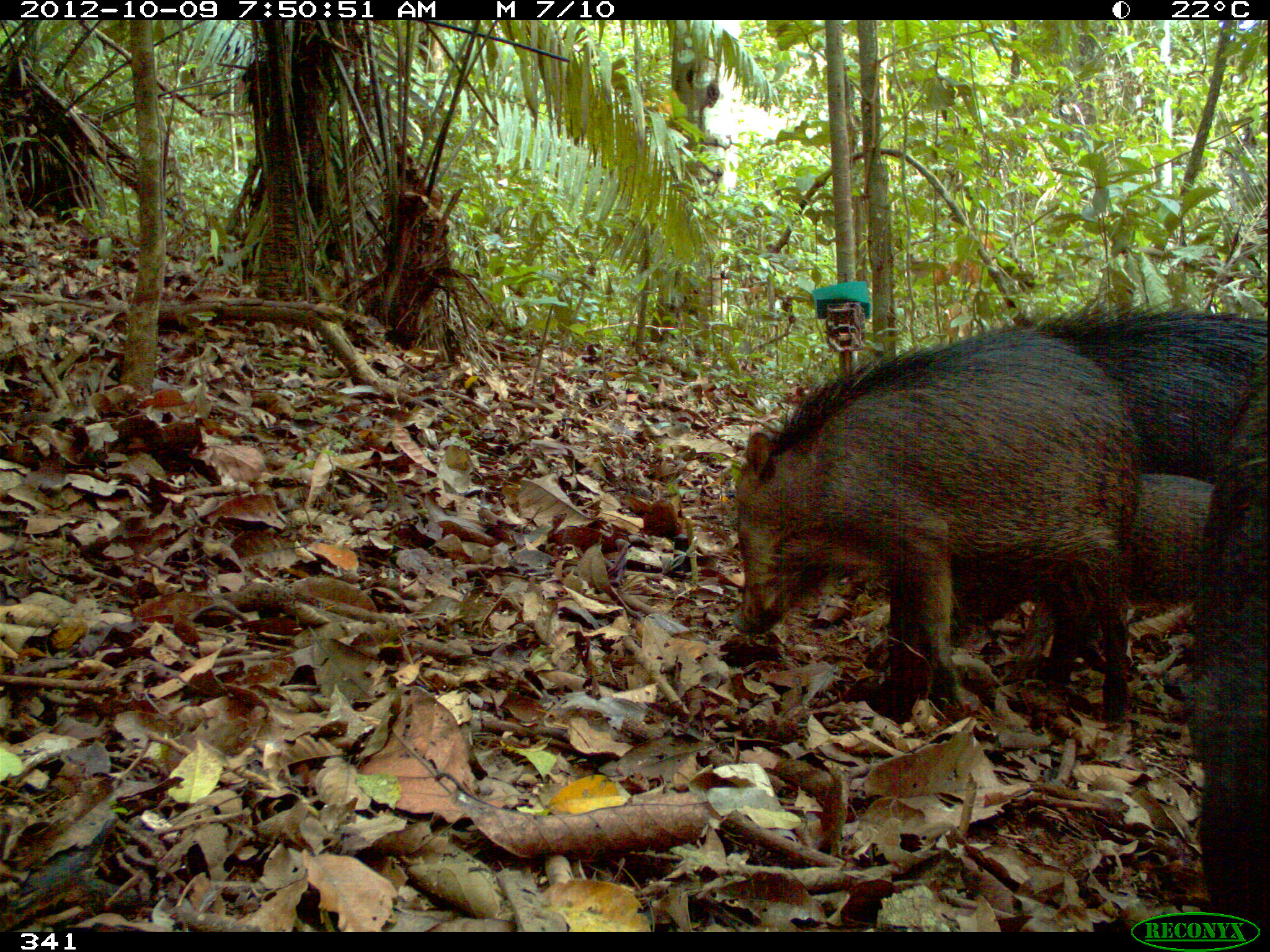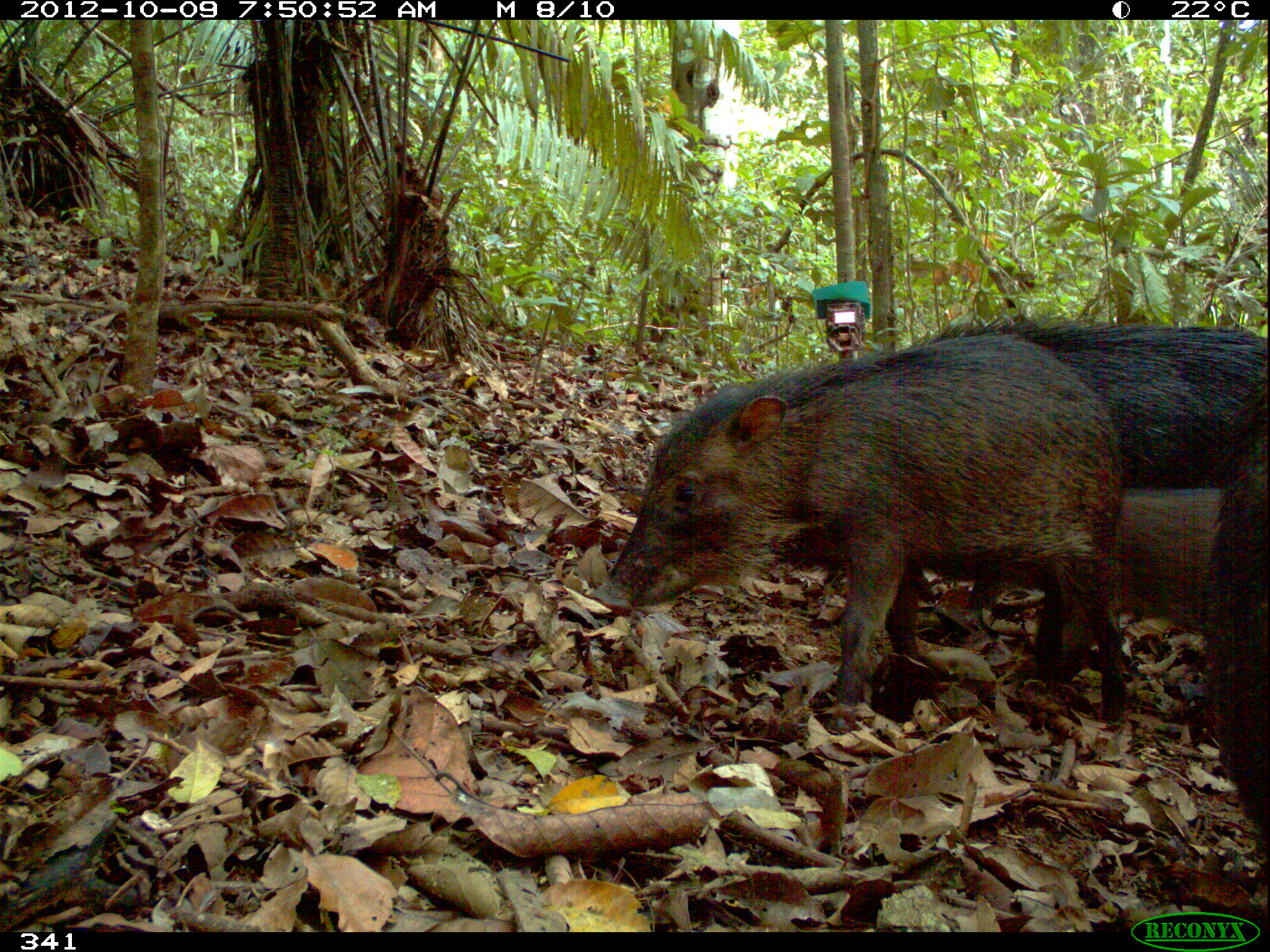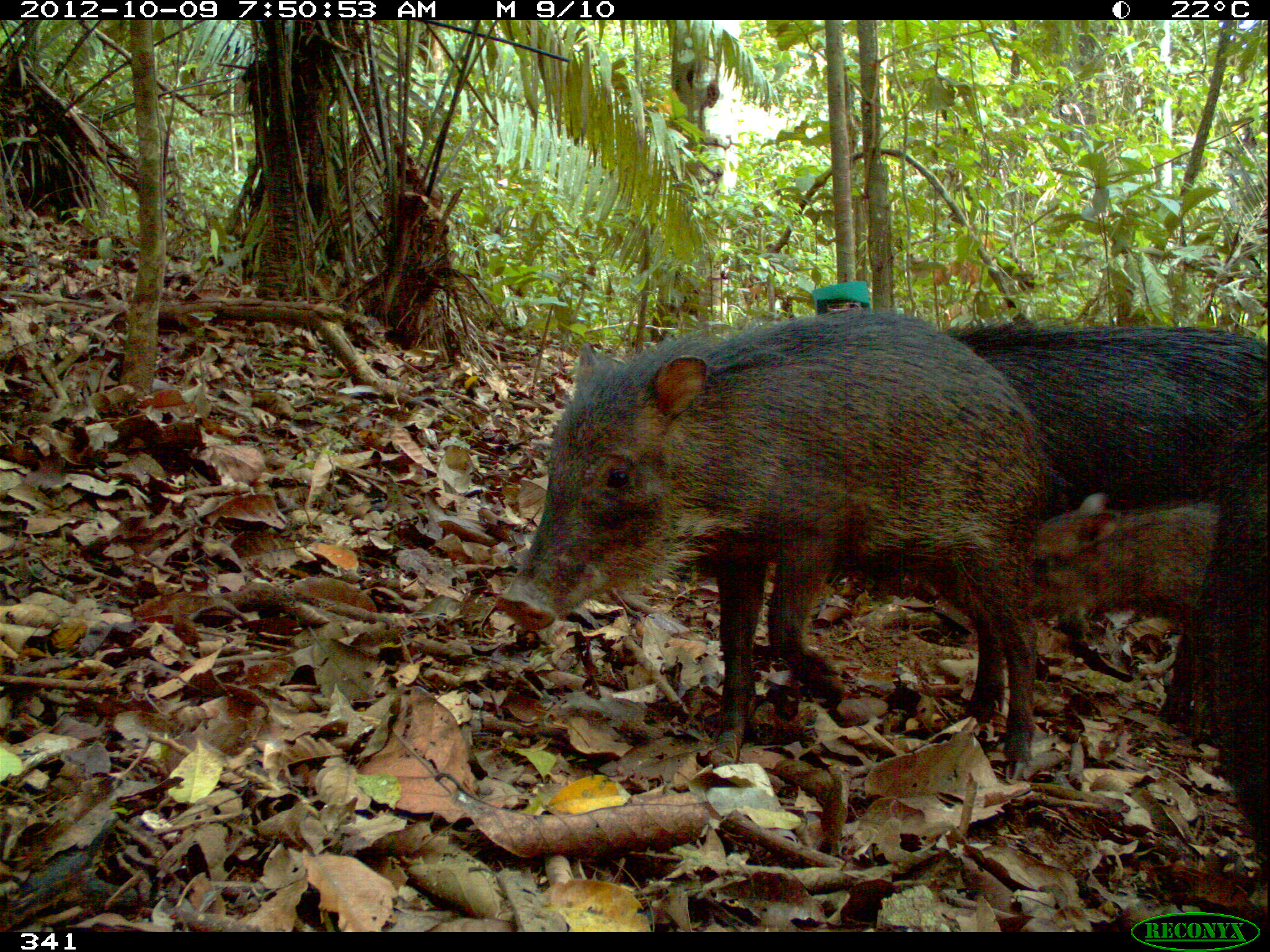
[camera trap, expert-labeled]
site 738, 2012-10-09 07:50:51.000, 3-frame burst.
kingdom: Animalia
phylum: Chordata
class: Mammalia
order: Artiodactyla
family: Tayassuidae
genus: Tayassu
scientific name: Tayassu pecari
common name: white-lipped peccary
Tayassu pecari (white-lipped peccary).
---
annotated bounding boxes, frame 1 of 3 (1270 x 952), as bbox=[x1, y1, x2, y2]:
tayassu pecari: bbox=[731, 326, 1139, 732]; bbox=[949, 469, 1216, 663]; bbox=[1183, 351, 1268, 930]; bbox=[1025, 304, 1268, 486]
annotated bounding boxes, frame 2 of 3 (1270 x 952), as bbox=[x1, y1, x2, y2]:
tayassu pecari: bbox=[606, 333, 1123, 701]; bbox=[903, 315, 1270, 713]; bbox=[965, 482, 1232, 715]; bbox=[1213, 340, 1270, 836]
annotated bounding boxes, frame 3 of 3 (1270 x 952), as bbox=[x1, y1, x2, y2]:
tayassu pecari: bbox=[490, 307, 1059, 766]; bbox=[937, 316, 1268, 729]; bbox=[1025, 491, 1223, 722]; bbox=[1203, 367, 1270, 884]